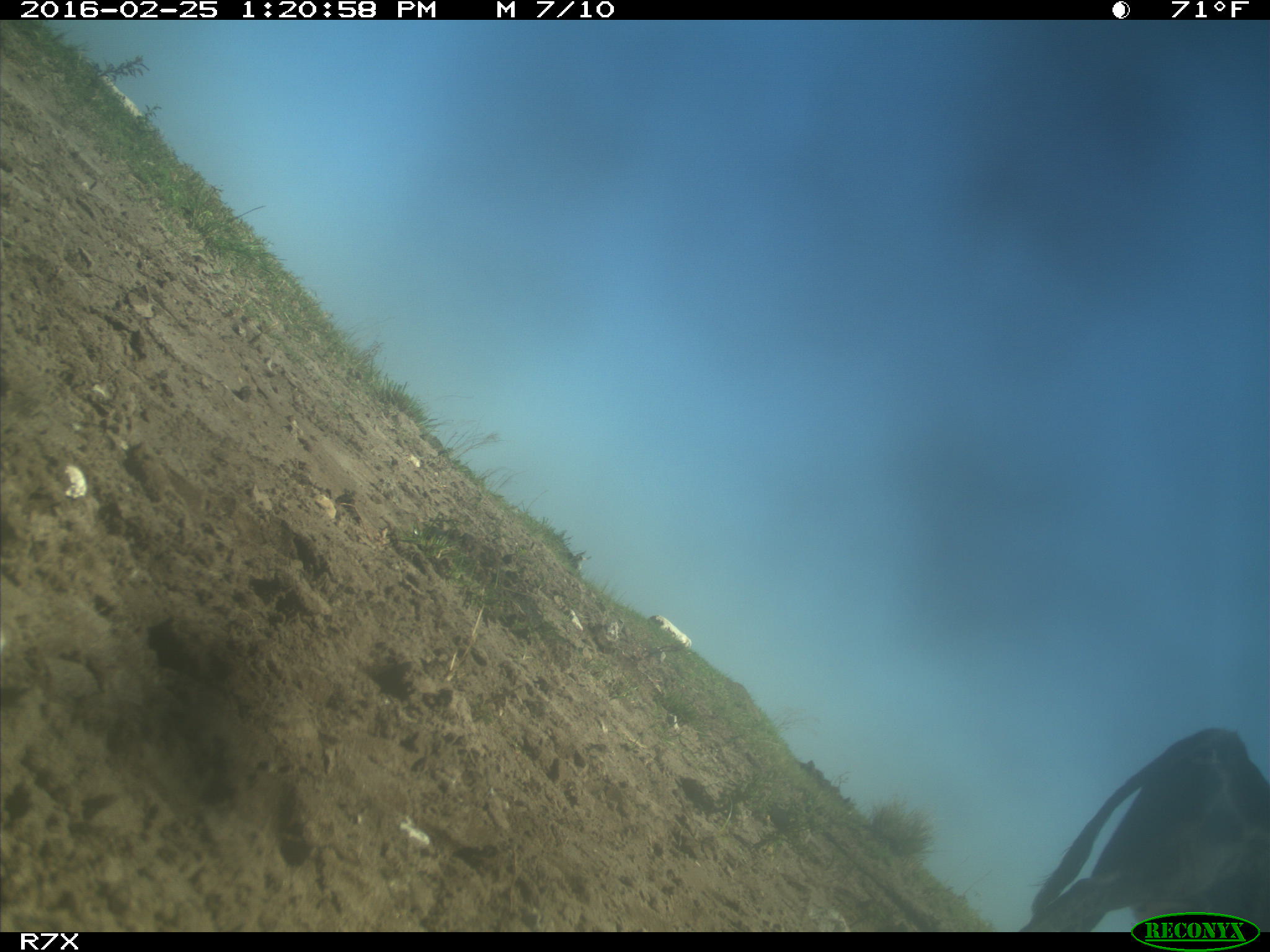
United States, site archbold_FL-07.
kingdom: Animalia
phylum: Chordata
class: Mammalia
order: Artiodactyla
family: Bovidae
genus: Bos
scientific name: Bos taurus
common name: domestic cow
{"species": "Bos taurus (domestic cow)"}